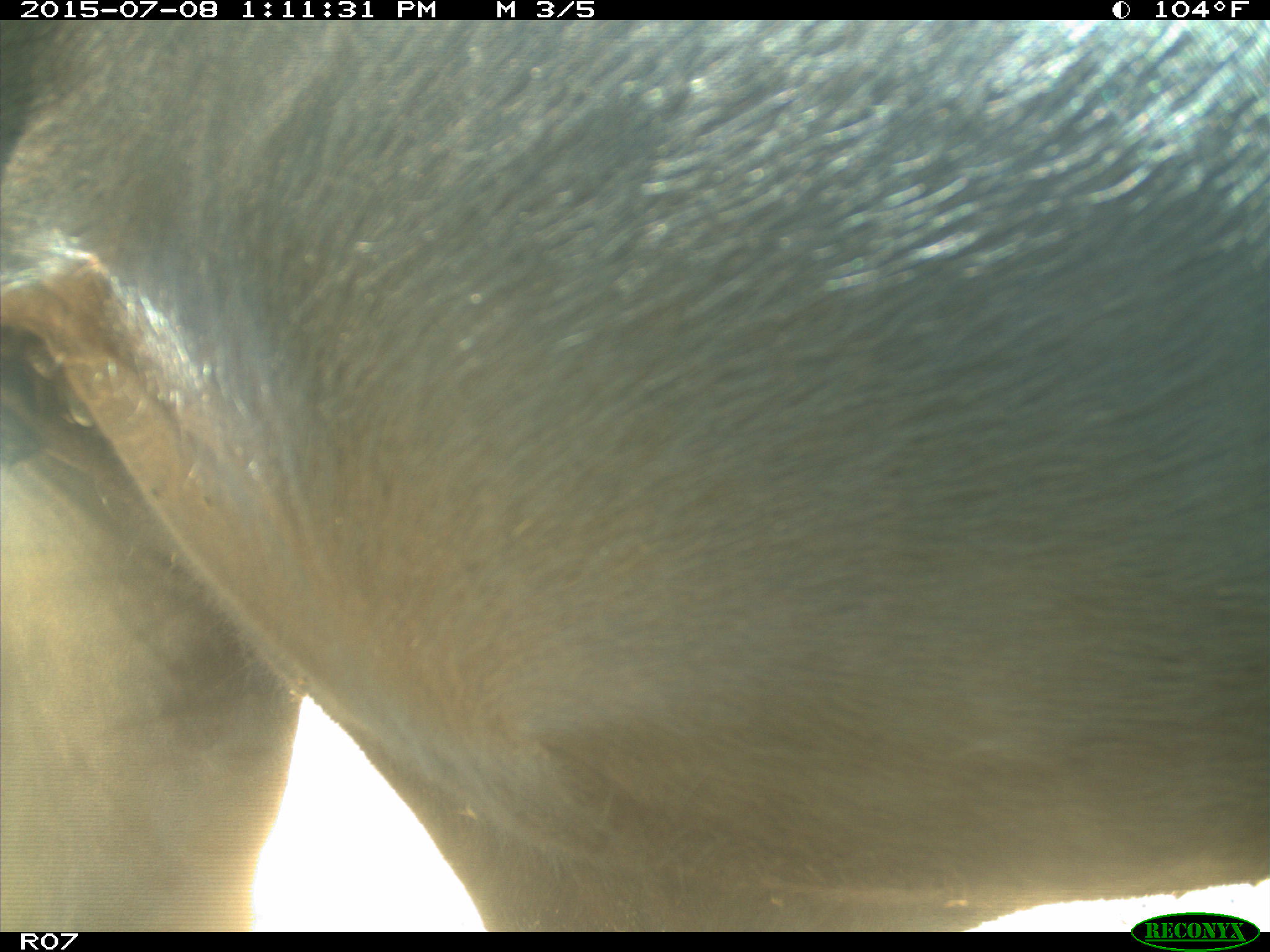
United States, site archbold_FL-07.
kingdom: Animalia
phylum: Chordata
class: Mammalia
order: Artiodactyla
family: Bovidae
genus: Bos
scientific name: Bos taurus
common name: domestic cow